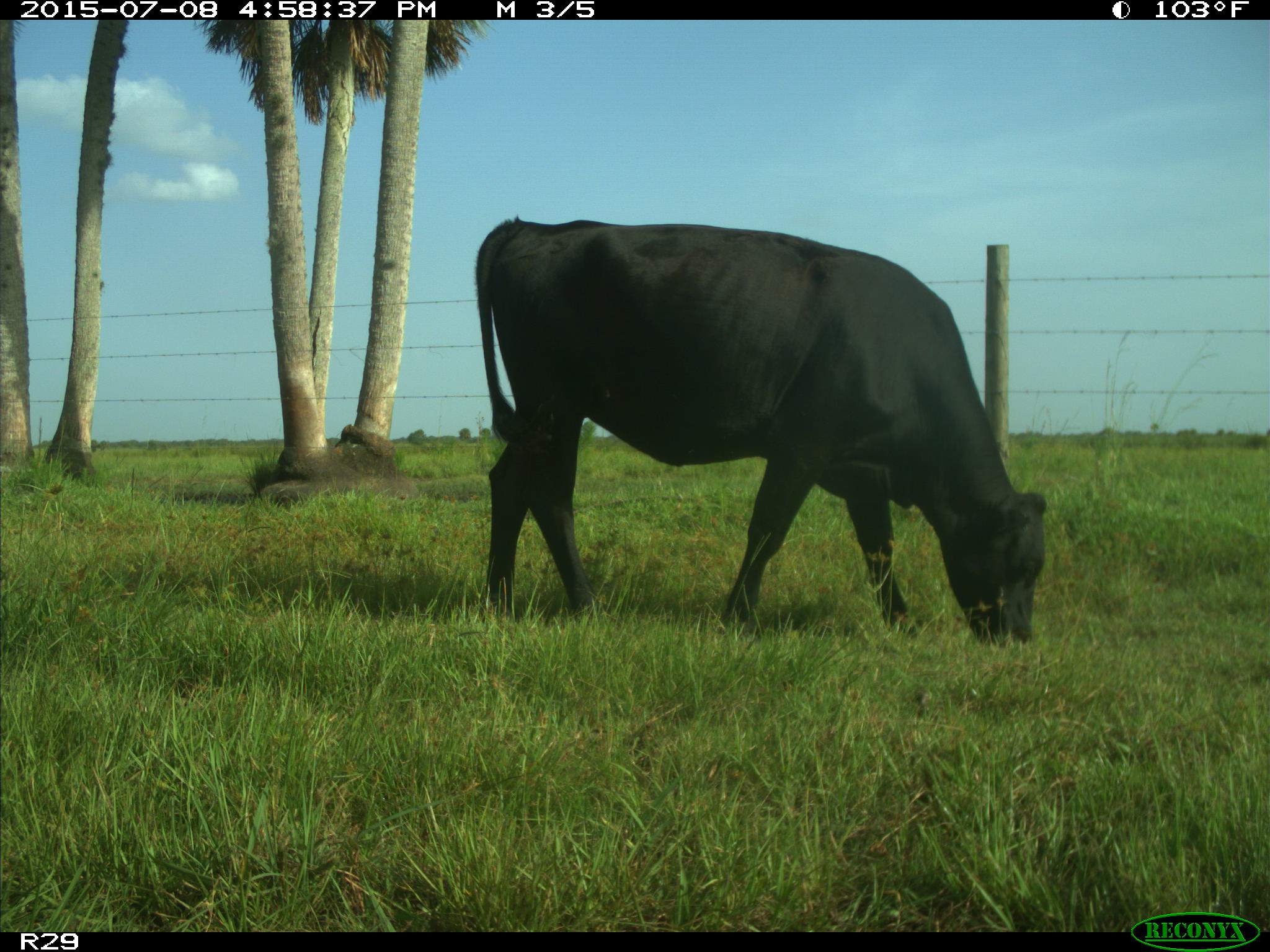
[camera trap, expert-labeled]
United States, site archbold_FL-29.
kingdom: Animalia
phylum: Chordata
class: Mammalia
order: Artiodactyla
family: Bovidae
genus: Bos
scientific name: Bos taurus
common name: domestic cow